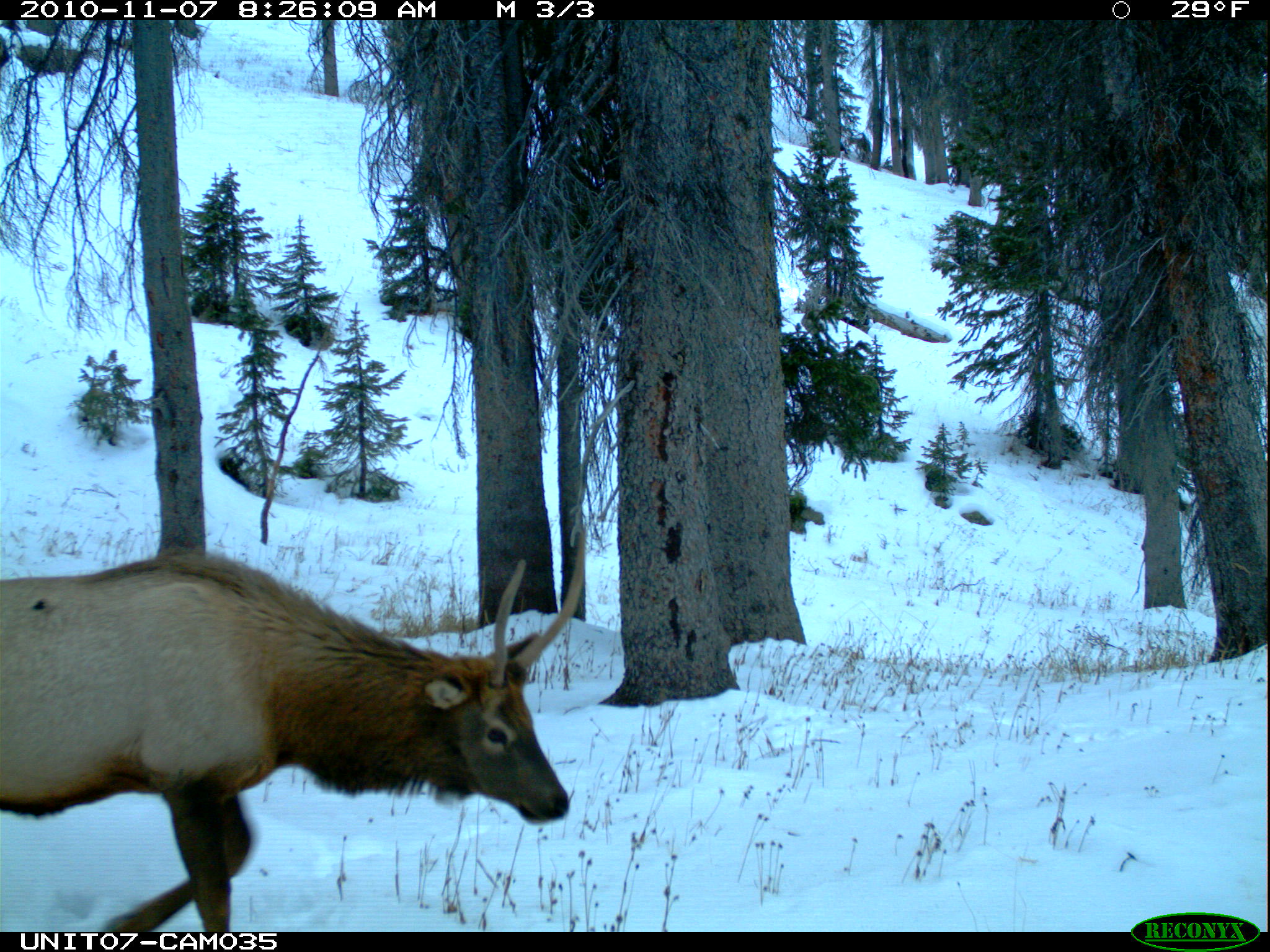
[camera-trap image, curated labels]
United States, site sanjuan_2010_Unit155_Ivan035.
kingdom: Animalia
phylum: Chordata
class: Mammalia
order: Artiodactyla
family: Cervidae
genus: Cervus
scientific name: Cervus elaphus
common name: red deer